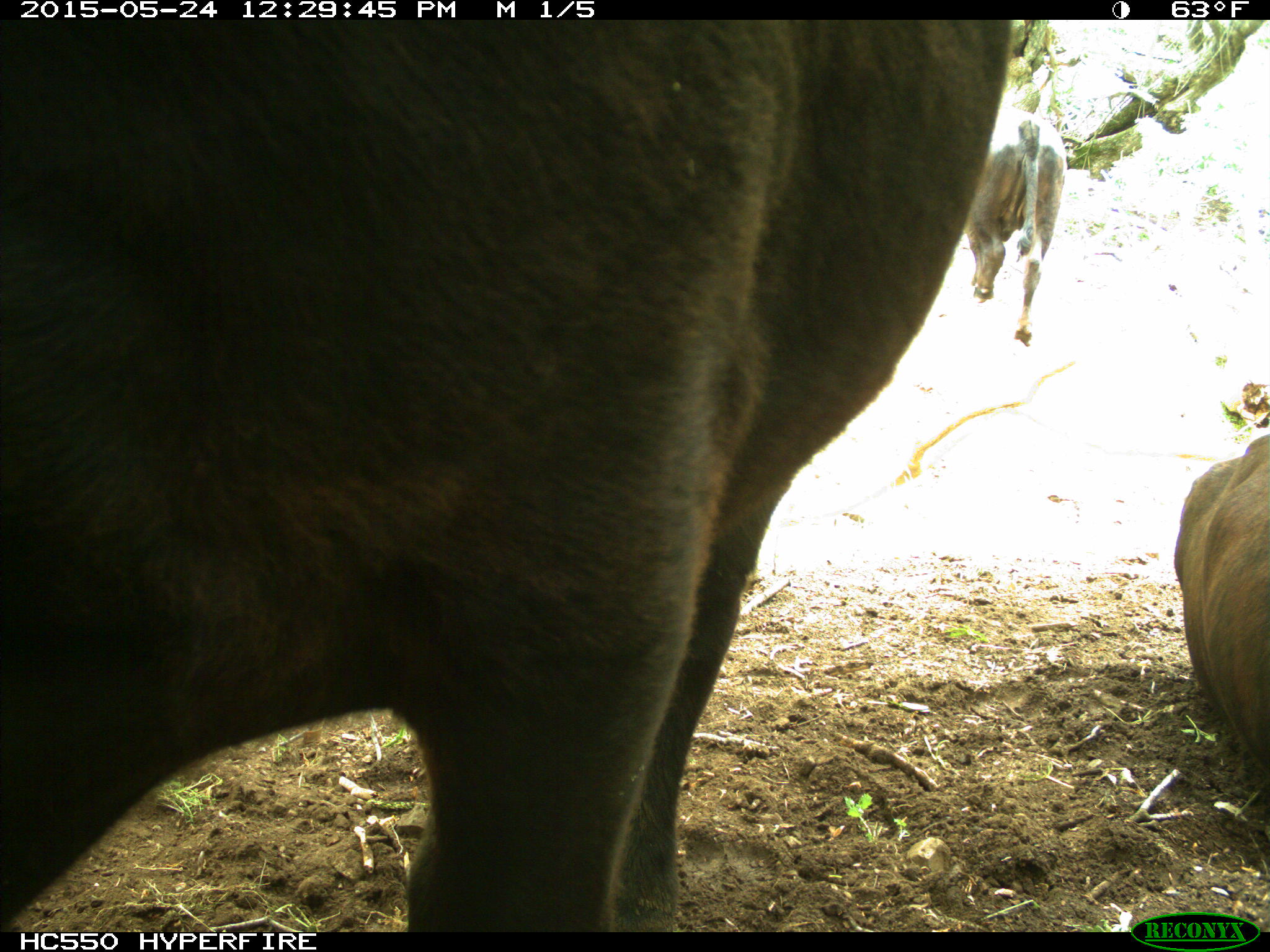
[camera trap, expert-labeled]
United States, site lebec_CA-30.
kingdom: Animalia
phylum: Chordata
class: Mammalia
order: Artiodactyla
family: Bovidae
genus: Bos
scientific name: Bos taurus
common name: domestic cow